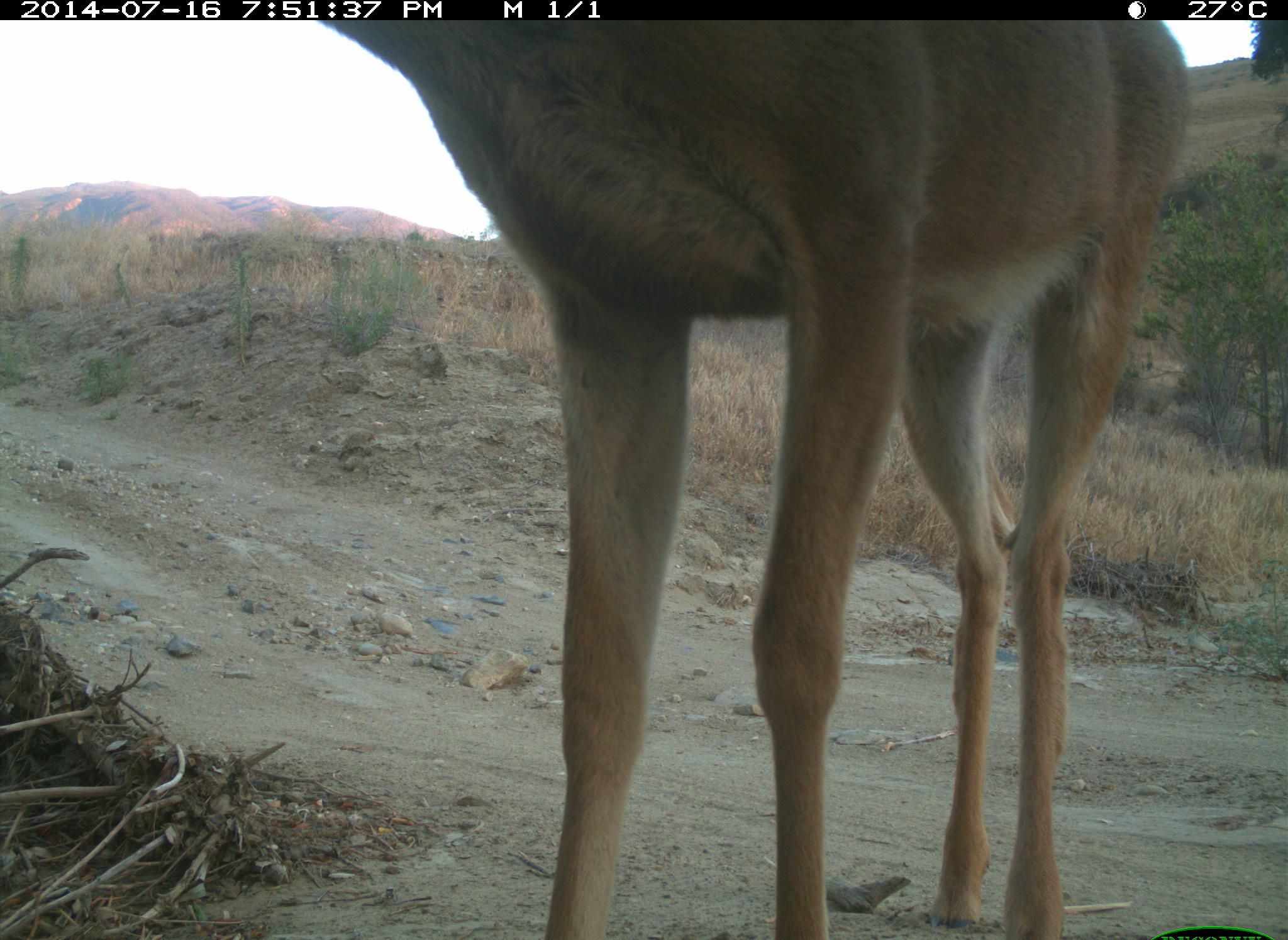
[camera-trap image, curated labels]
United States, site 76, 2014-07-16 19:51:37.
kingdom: Animalia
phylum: Chordata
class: Mammalia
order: Artiodactyla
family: Cervidae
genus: Odocoileus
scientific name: Odocoileus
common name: deer